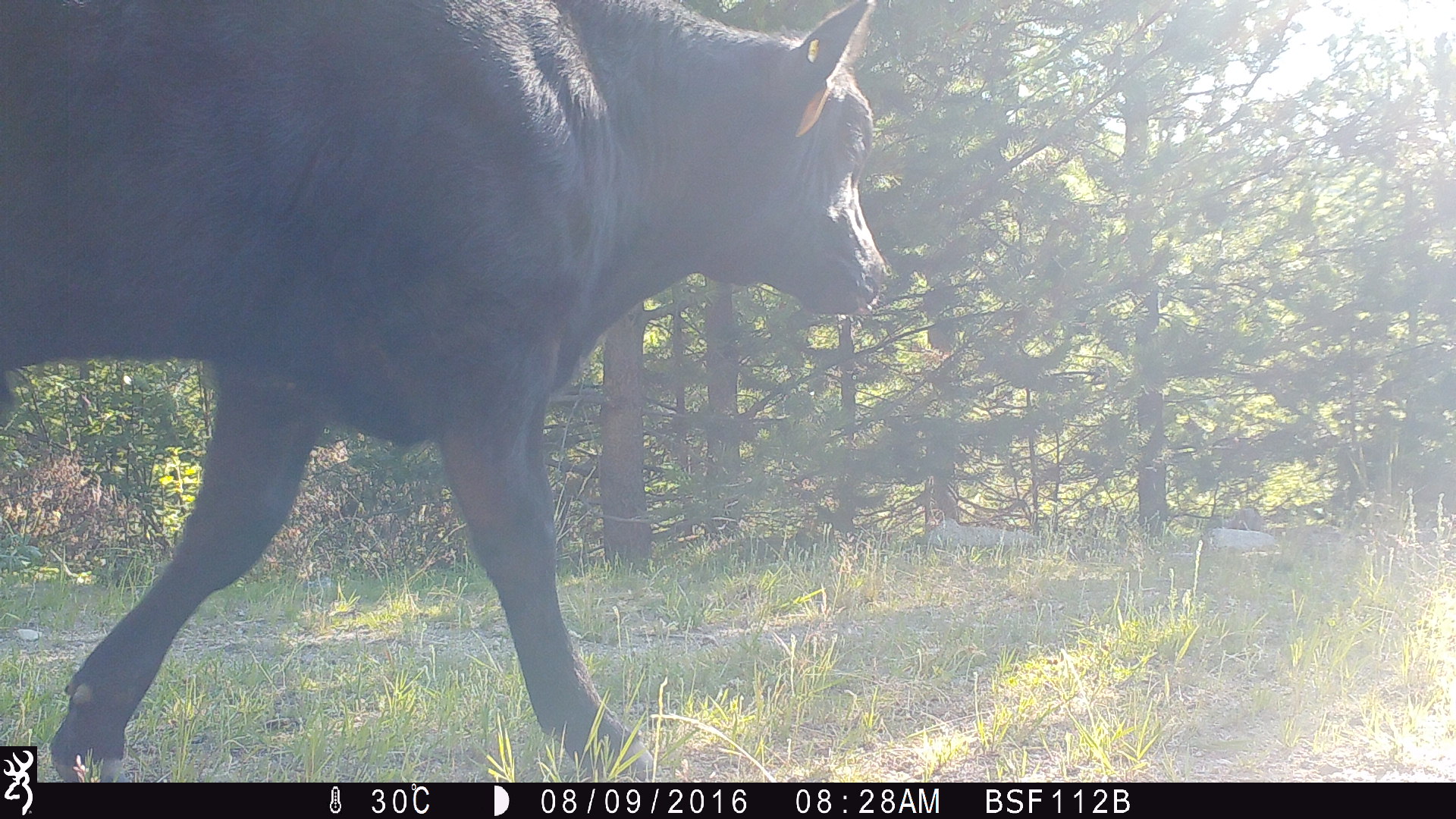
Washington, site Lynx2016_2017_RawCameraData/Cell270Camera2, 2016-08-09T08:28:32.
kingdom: Animalia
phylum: Chordata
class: Mammalia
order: Artiodactyla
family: Bovidae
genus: Bos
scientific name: Bos taurus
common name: domestic cattle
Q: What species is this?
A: Domestic cattle (Bos taurus).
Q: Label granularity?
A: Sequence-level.